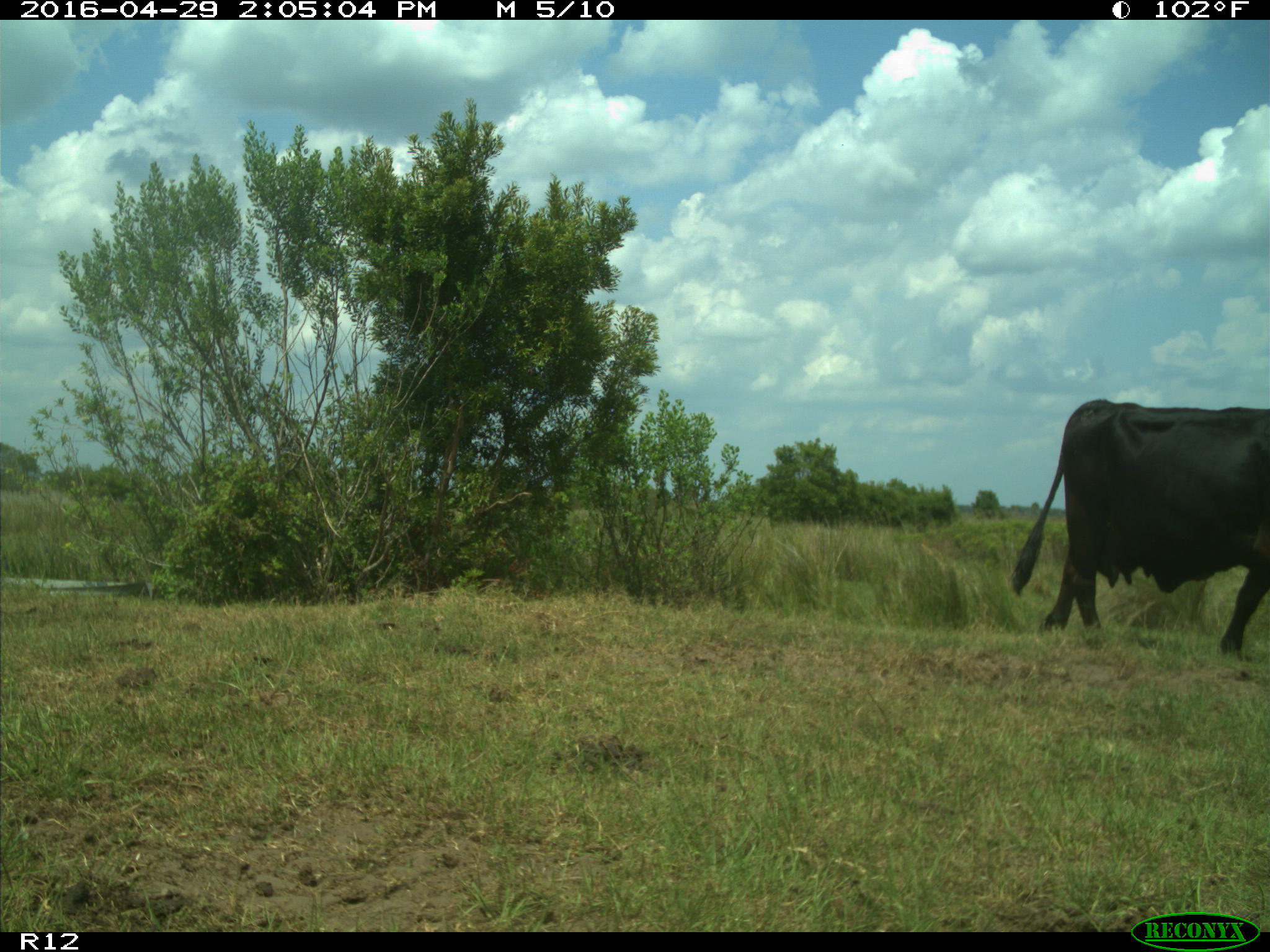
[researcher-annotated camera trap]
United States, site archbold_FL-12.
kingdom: Animalia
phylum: Chordata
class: Mammalia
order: Artiodactyla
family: Bovidae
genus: Bos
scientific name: Bos taurus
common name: domestic cow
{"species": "Bos taurus (domestic cow)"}